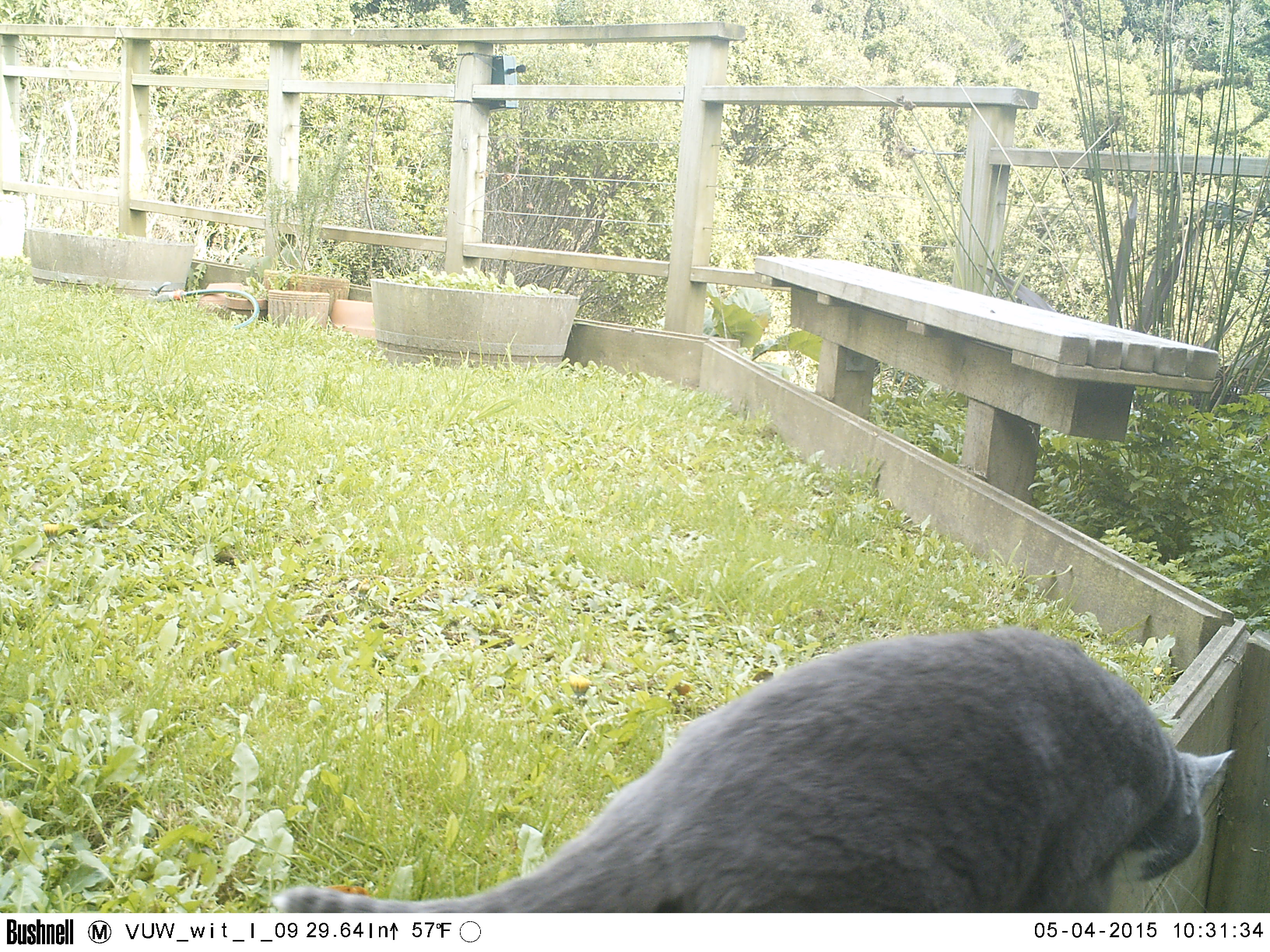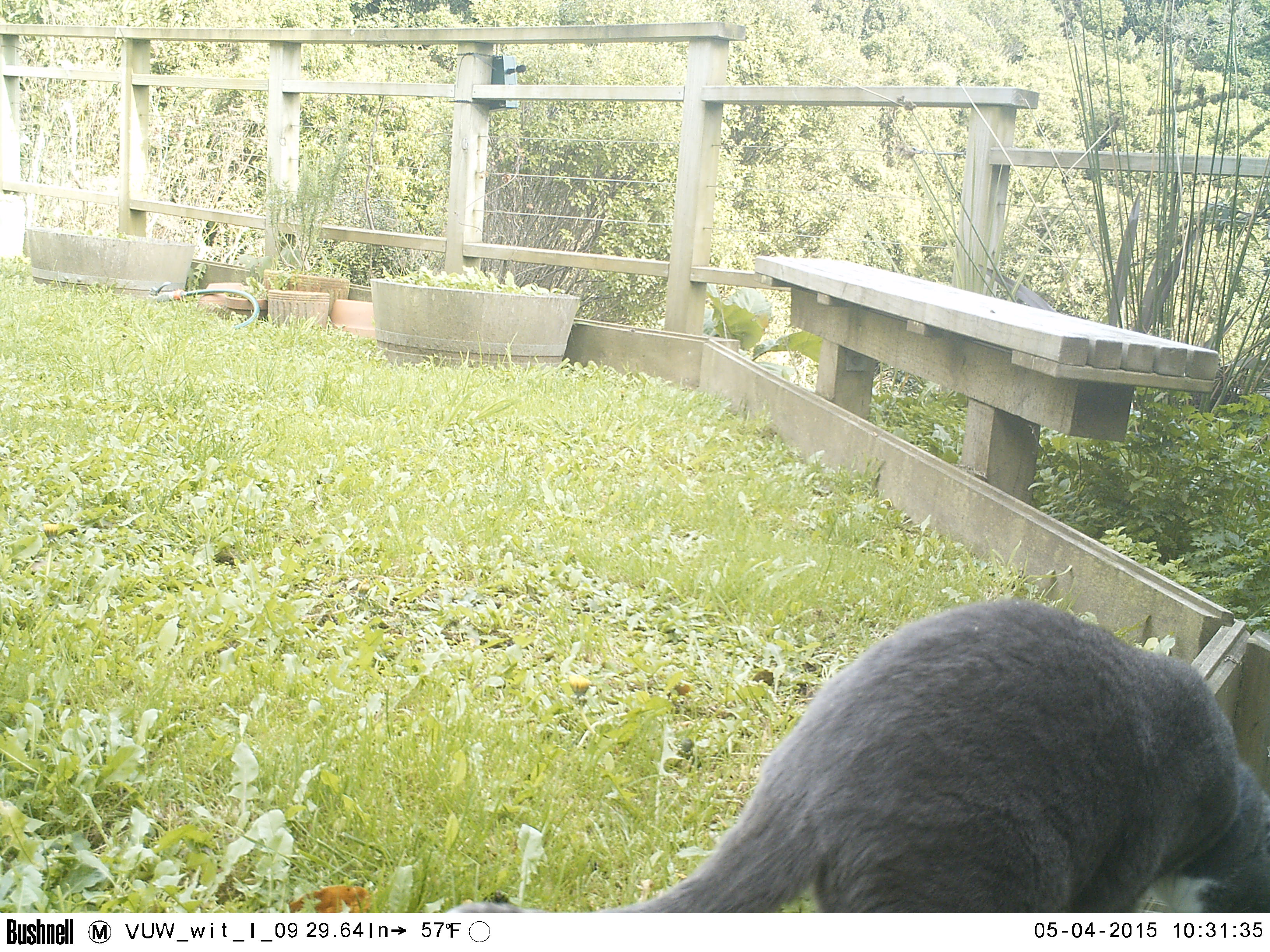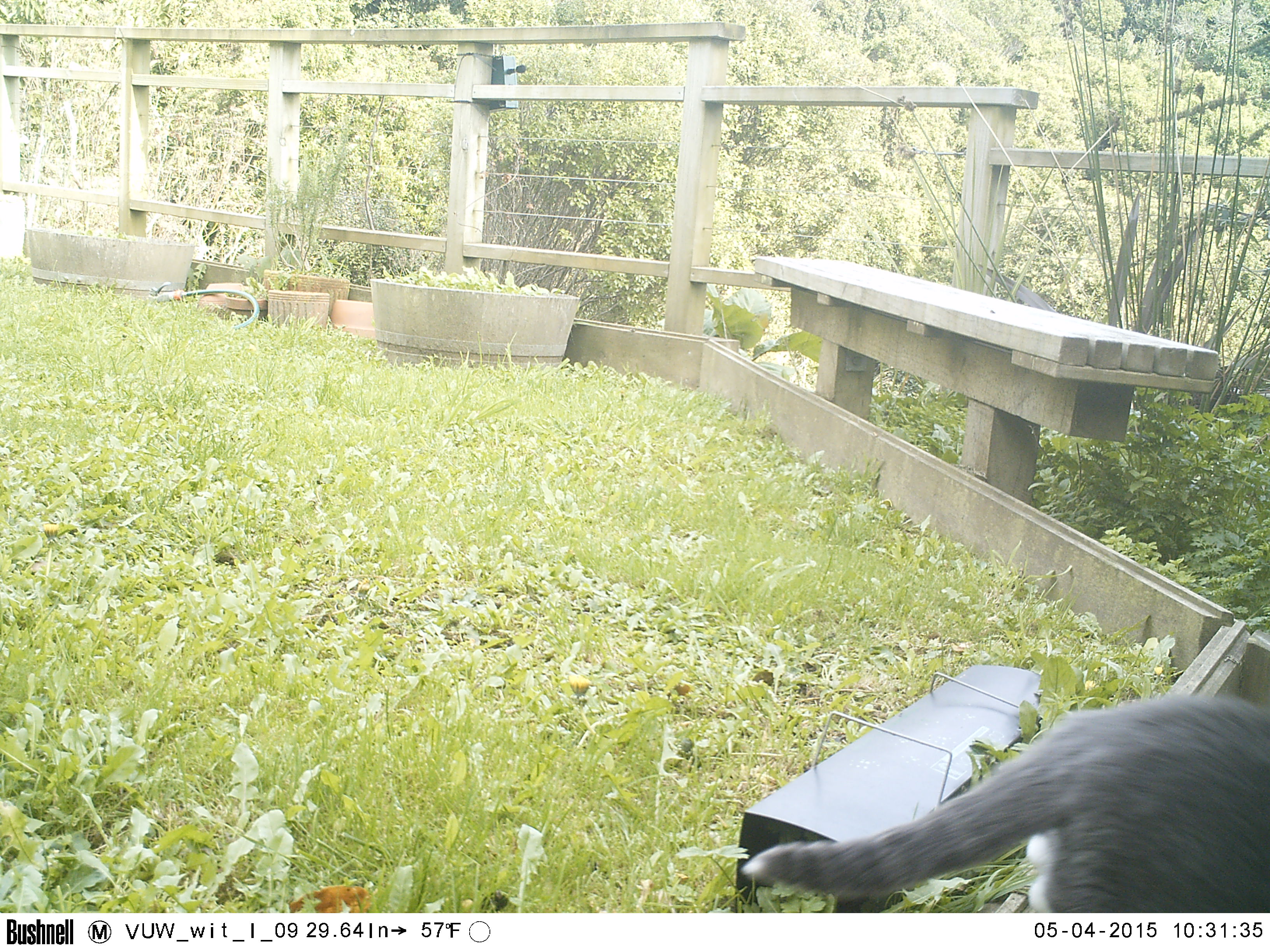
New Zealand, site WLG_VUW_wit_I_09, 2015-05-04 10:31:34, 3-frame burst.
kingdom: Animalia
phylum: Chordata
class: Mammalia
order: Carnivora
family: Felidae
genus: Felis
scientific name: Felis catus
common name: domestic cat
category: cat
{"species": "cat (domestic cat) (Felis catus)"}